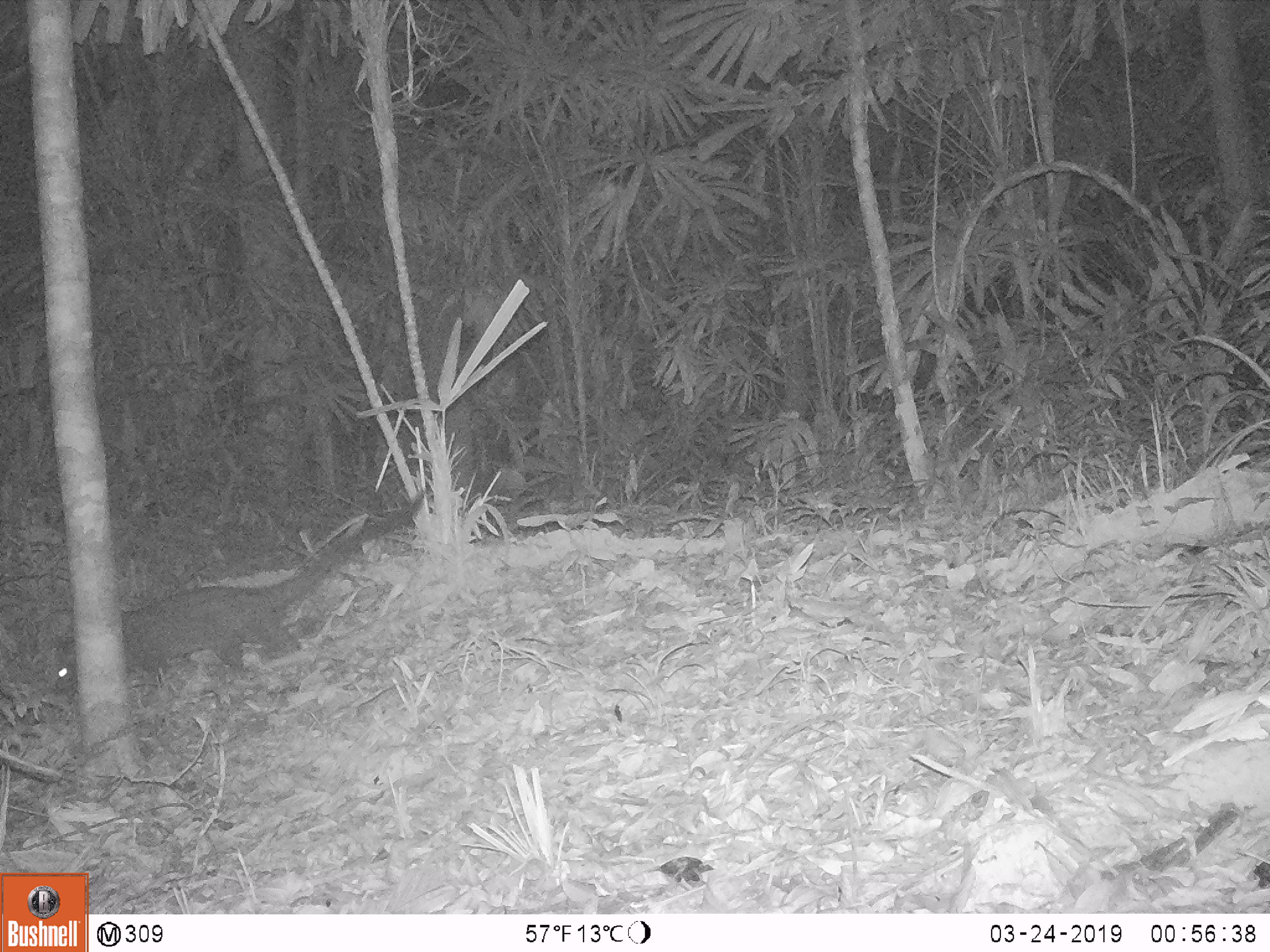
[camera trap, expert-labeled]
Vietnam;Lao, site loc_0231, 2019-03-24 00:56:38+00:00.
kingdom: Animalia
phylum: Chordata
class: Mammalia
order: Carnivora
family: Viverridae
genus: Paradoxurus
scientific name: Paradoxurus hermaphroditus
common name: common palm civet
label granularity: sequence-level